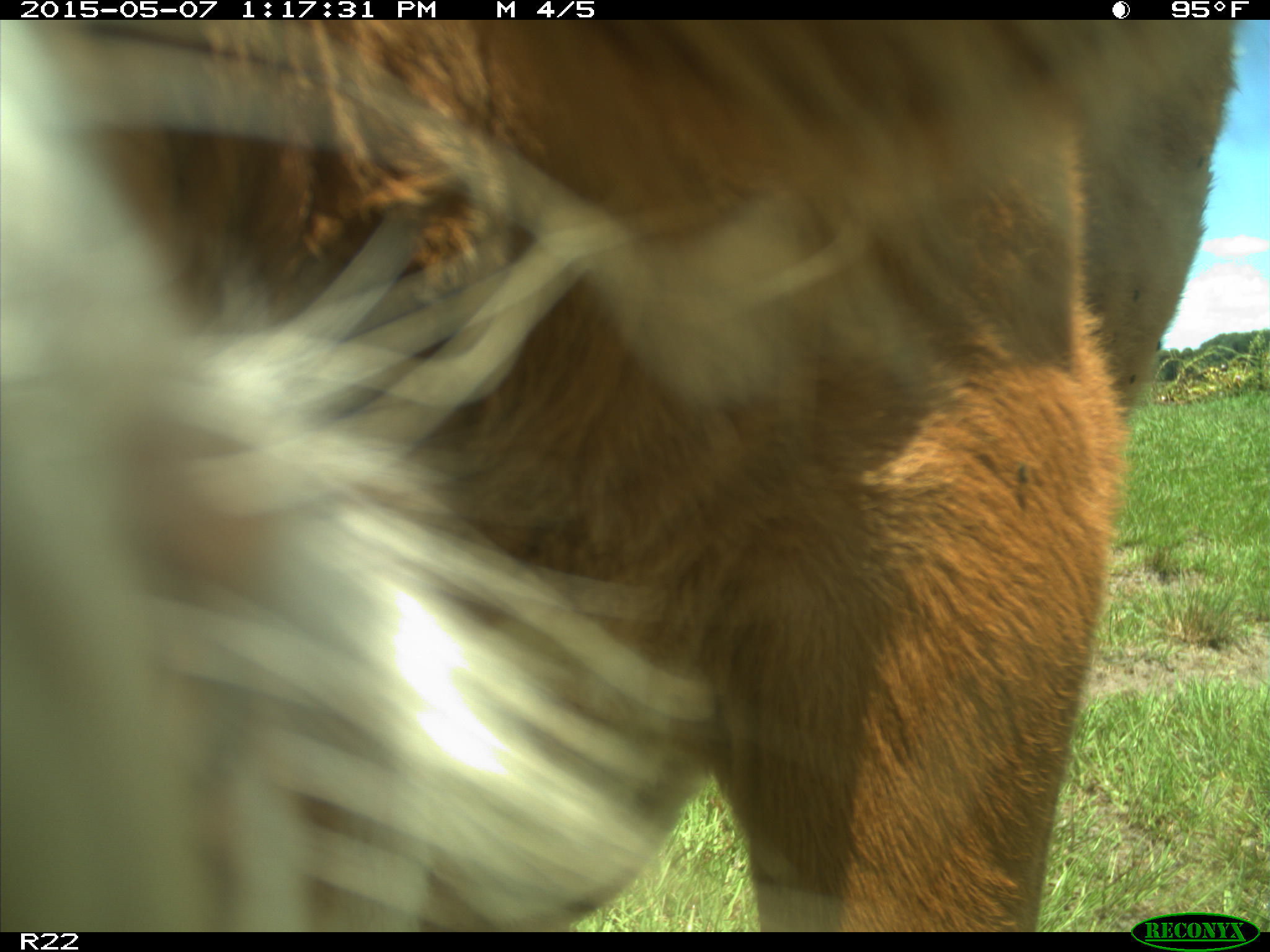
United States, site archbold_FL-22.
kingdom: Animalia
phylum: Chordata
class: Mammalia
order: Artiodactyla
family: Bovidae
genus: Bos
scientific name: Bos taurus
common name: domestic cow